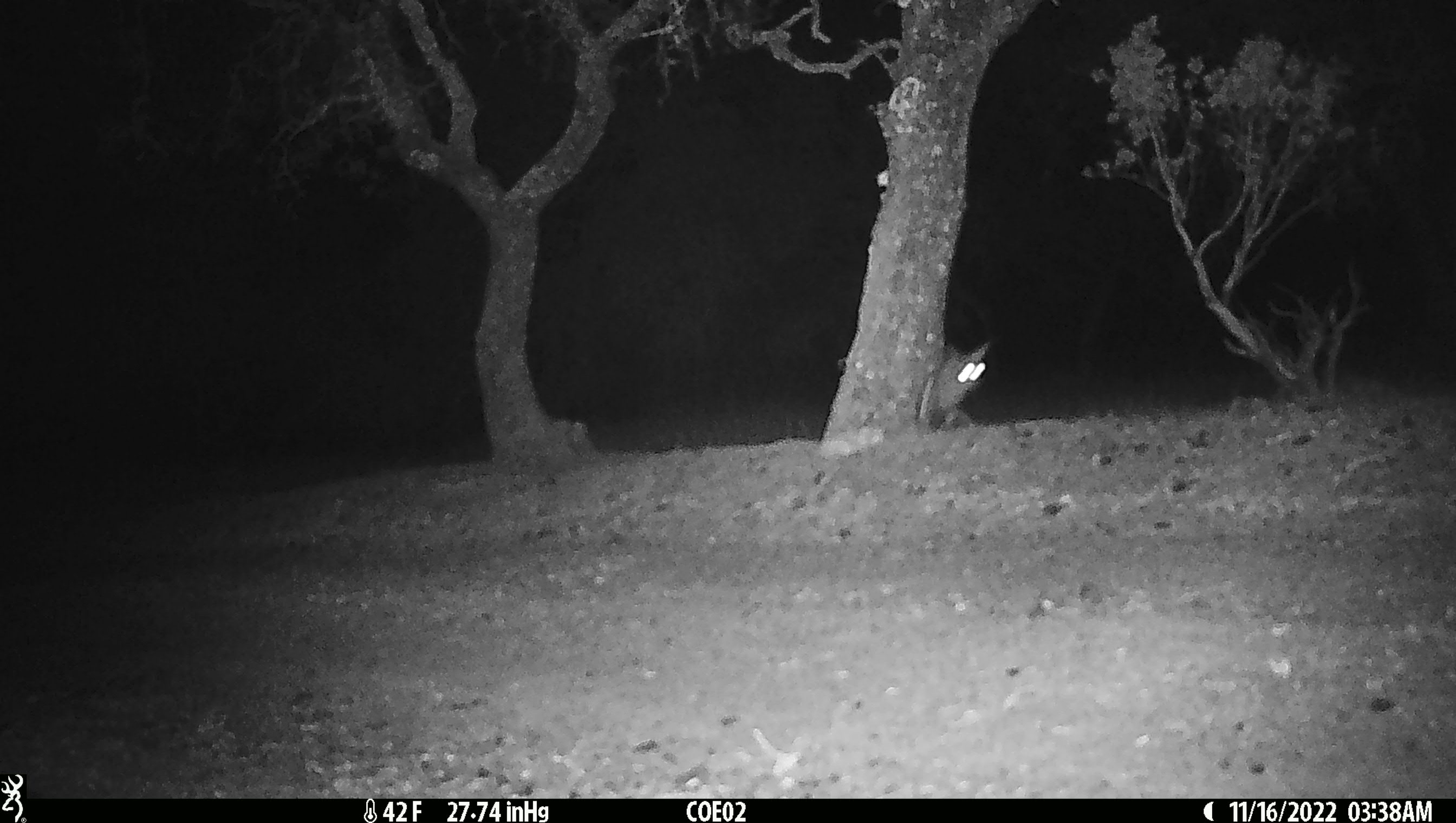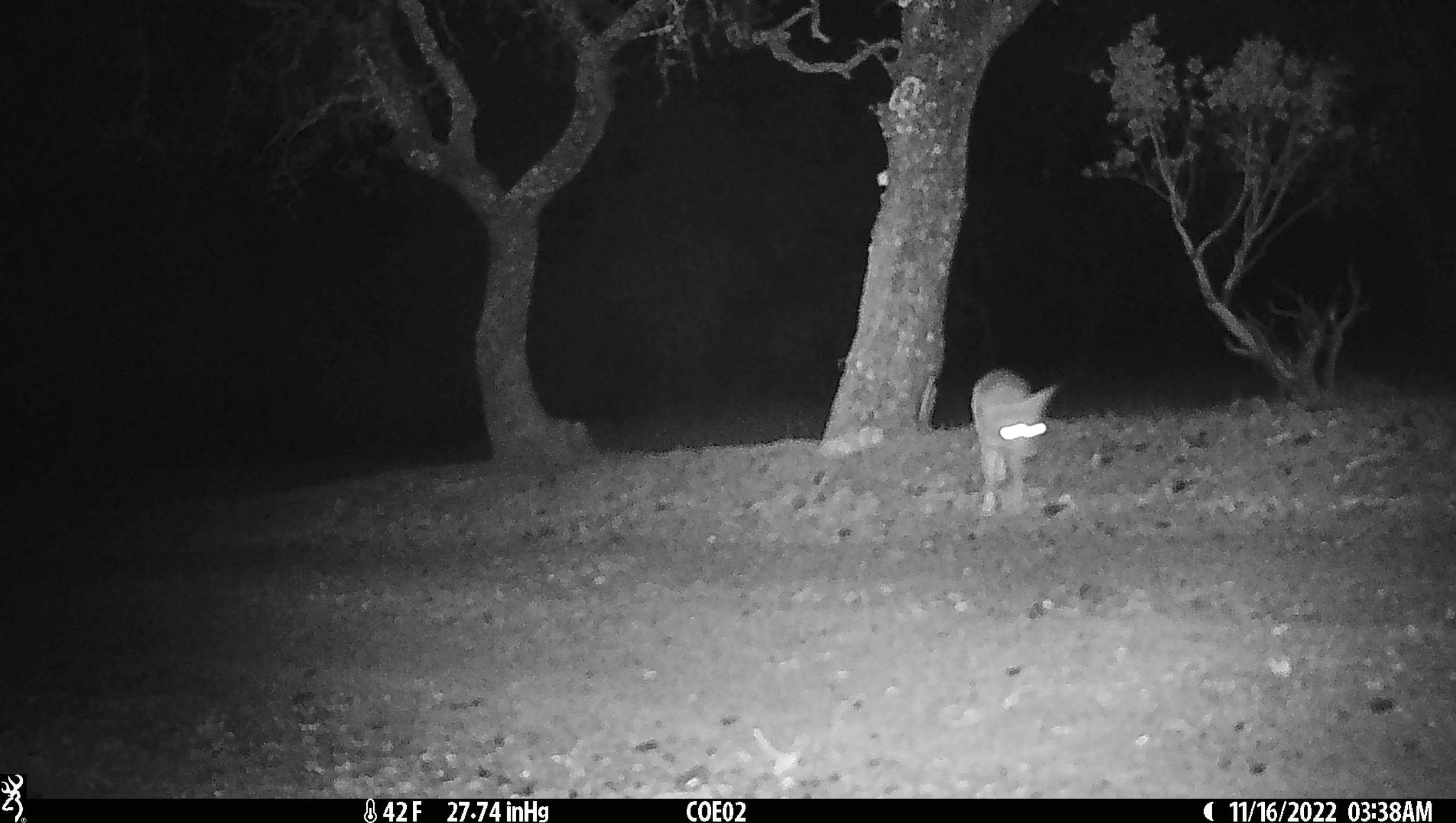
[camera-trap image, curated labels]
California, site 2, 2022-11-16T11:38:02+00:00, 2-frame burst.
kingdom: Animalia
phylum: Chordata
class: Mammalia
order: Carnivora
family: Canidae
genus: Canis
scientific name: Canis latrans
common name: coyote